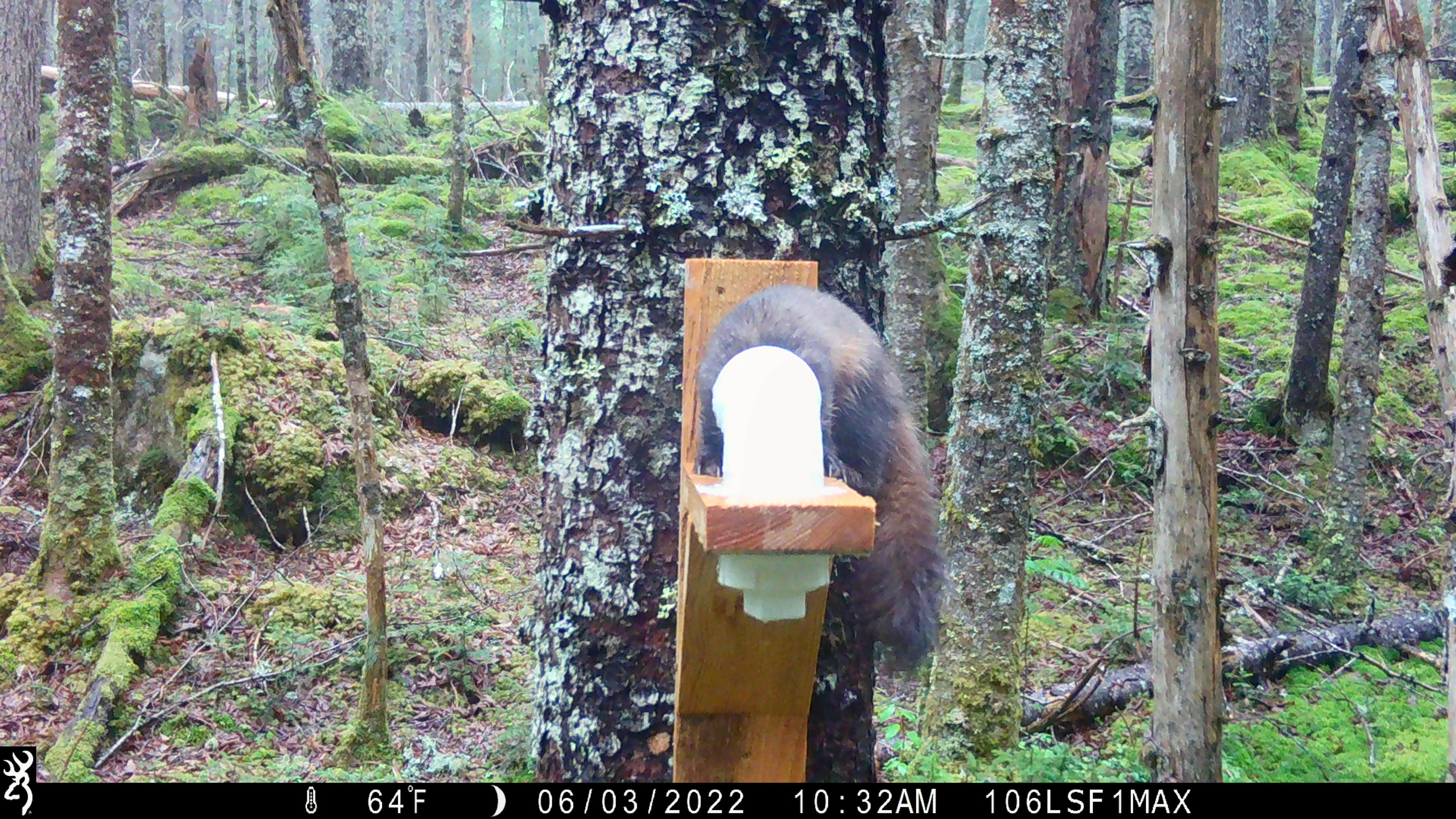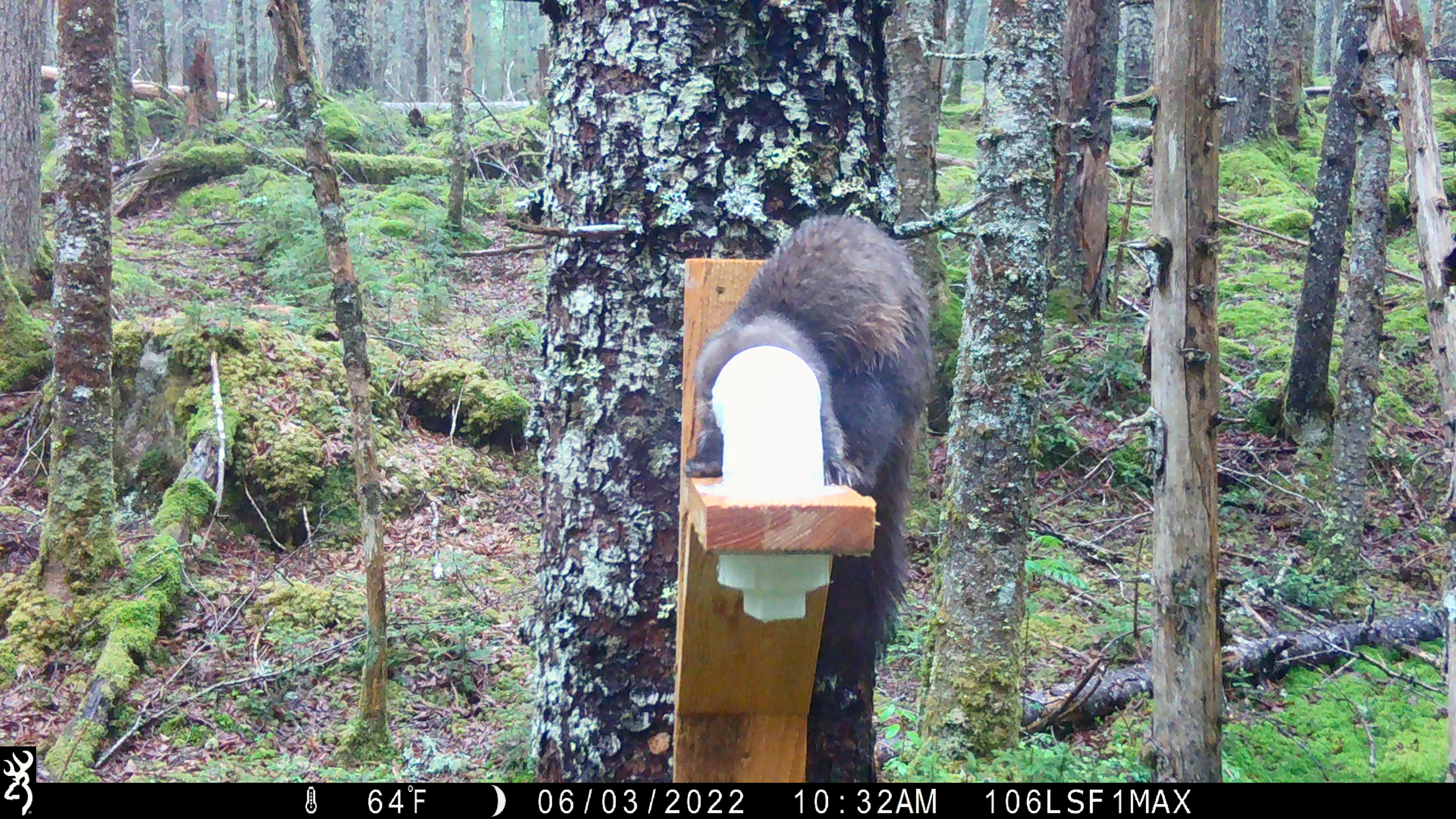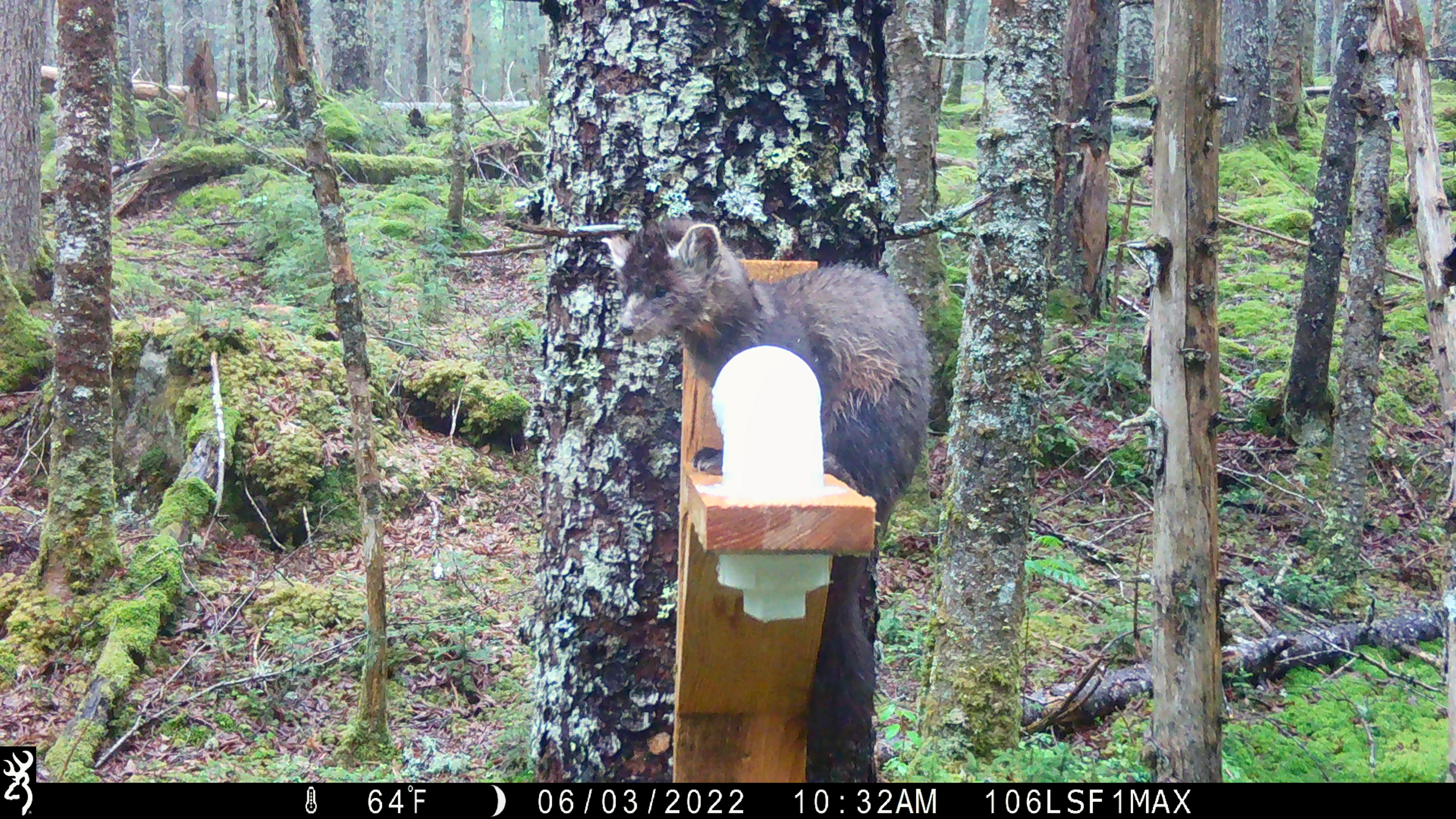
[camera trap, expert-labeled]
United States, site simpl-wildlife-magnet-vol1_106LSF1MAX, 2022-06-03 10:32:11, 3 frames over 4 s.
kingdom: Animalia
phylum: Chordata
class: Mammalia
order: Carnivora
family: Mustelidae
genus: Martes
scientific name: Martes americana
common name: american marten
American marten (Martes americana).